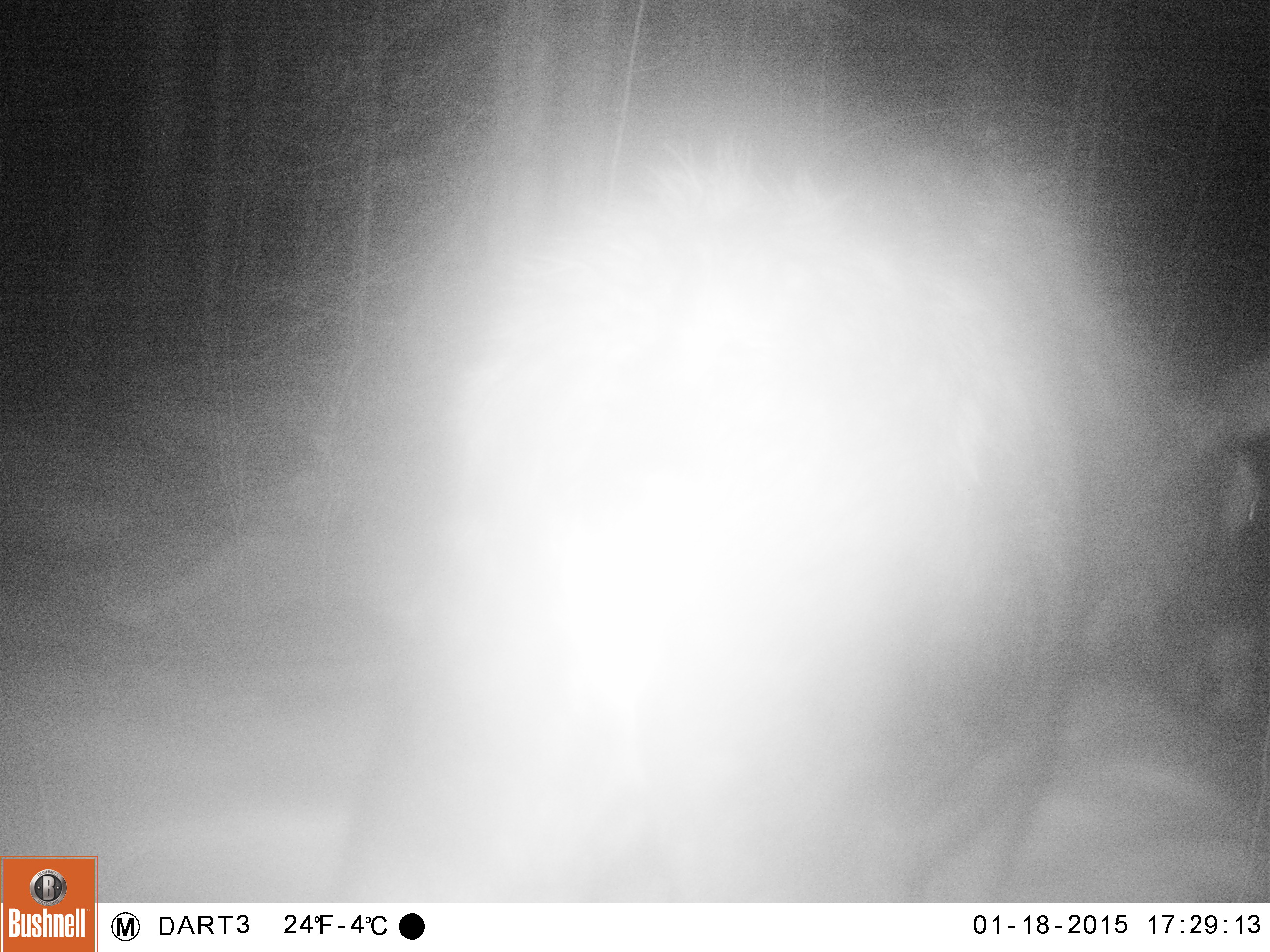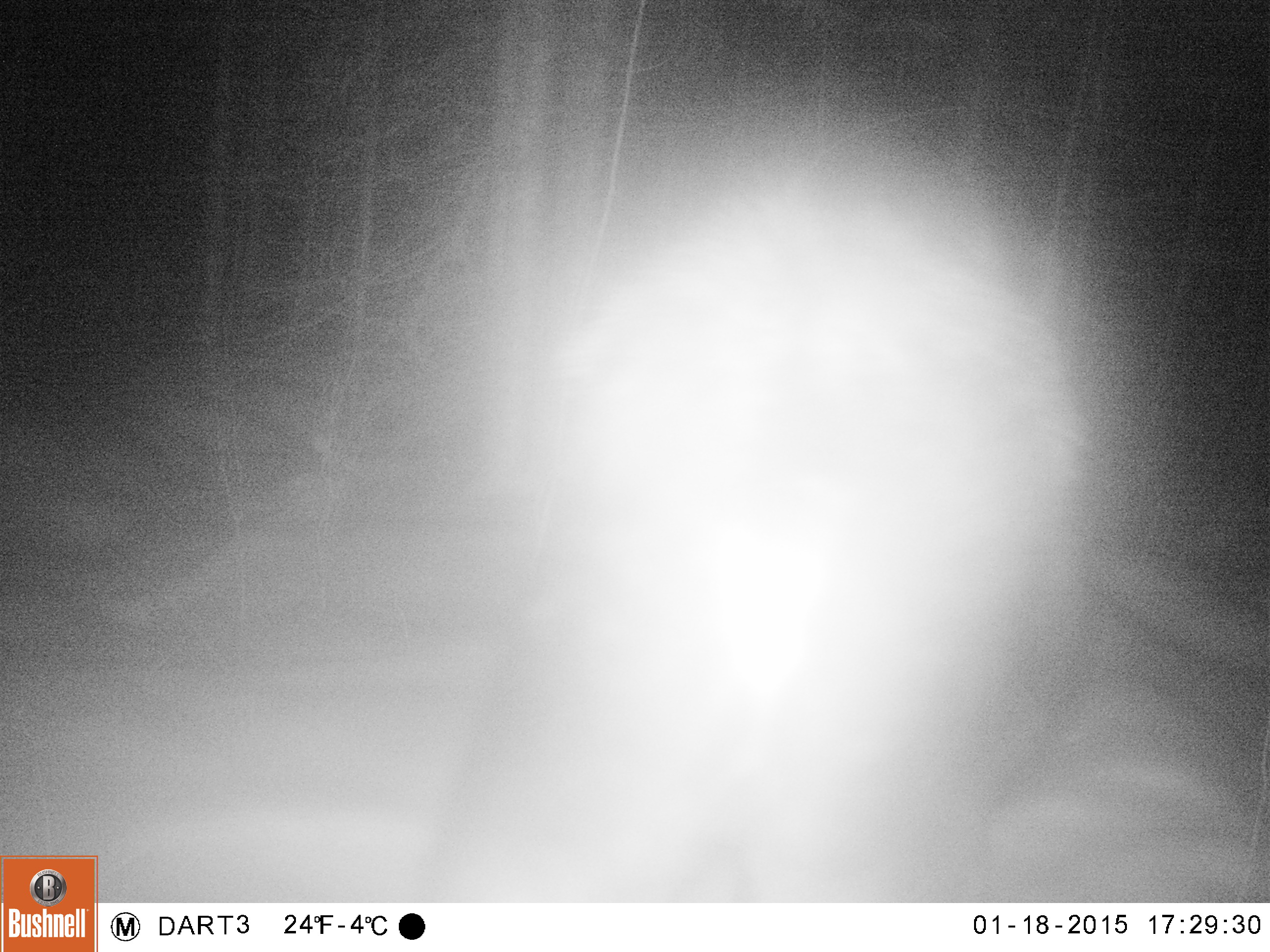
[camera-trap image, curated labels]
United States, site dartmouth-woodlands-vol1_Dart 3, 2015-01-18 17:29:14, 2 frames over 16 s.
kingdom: Animalia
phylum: Chordata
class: Mammalia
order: Artiodactyla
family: Cervidae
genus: Alces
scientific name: Alces alces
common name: moose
Moose (Alces alces).